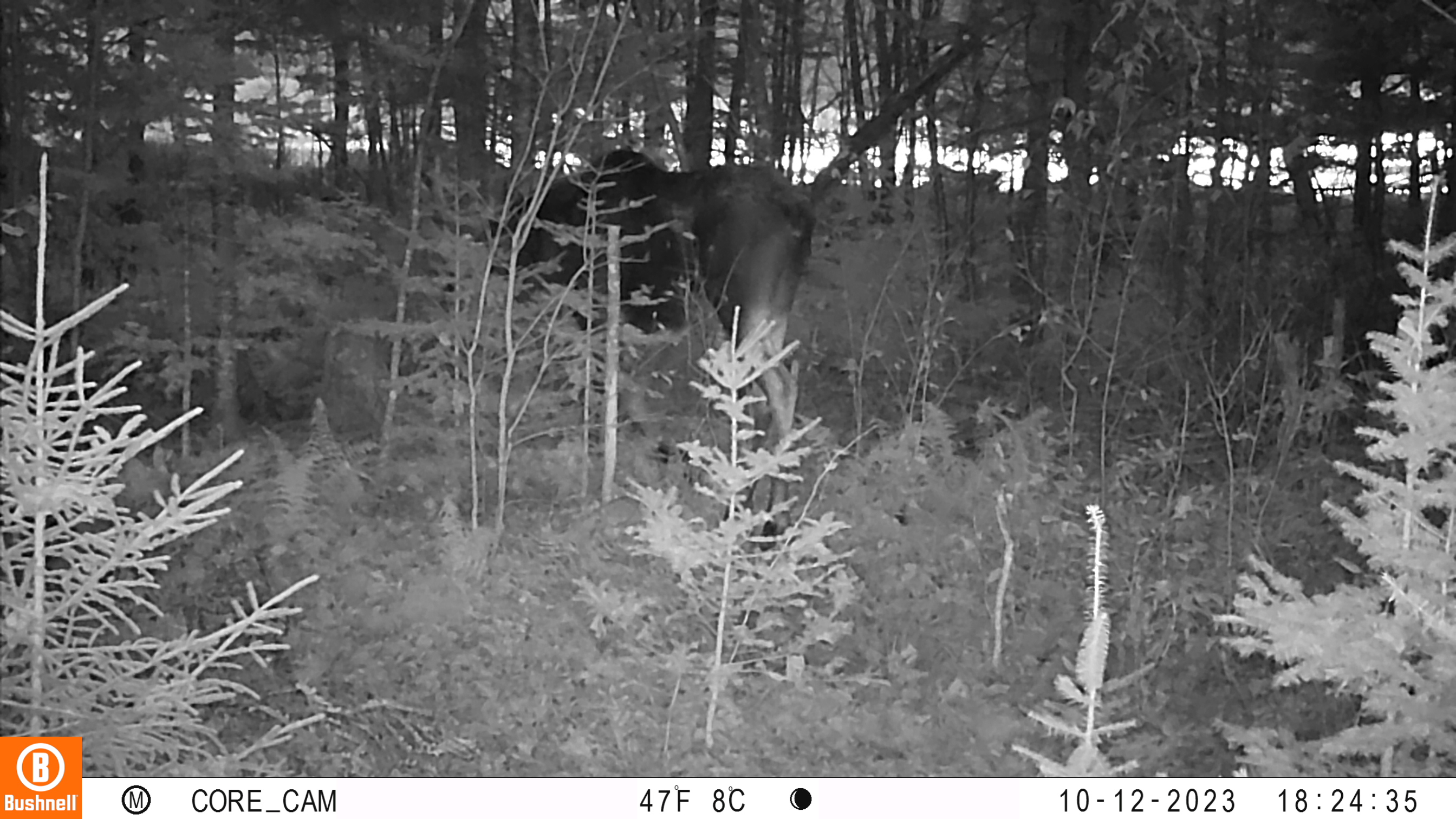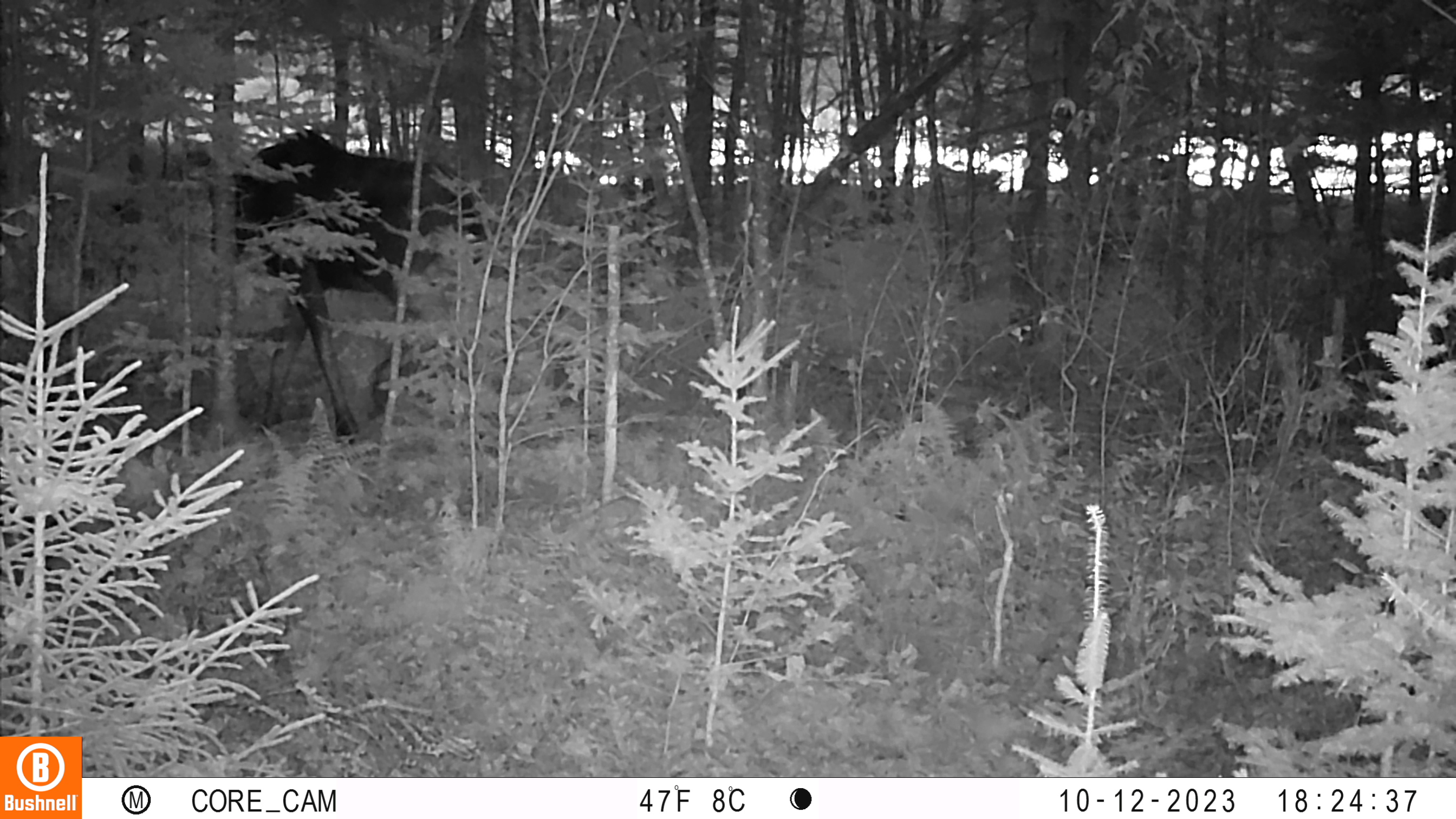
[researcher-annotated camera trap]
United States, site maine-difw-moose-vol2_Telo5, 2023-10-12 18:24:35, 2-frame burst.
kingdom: Animalia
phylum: Chordata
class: Mammalia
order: Artiodactyla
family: Cervidae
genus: Alces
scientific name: Alces alces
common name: moose